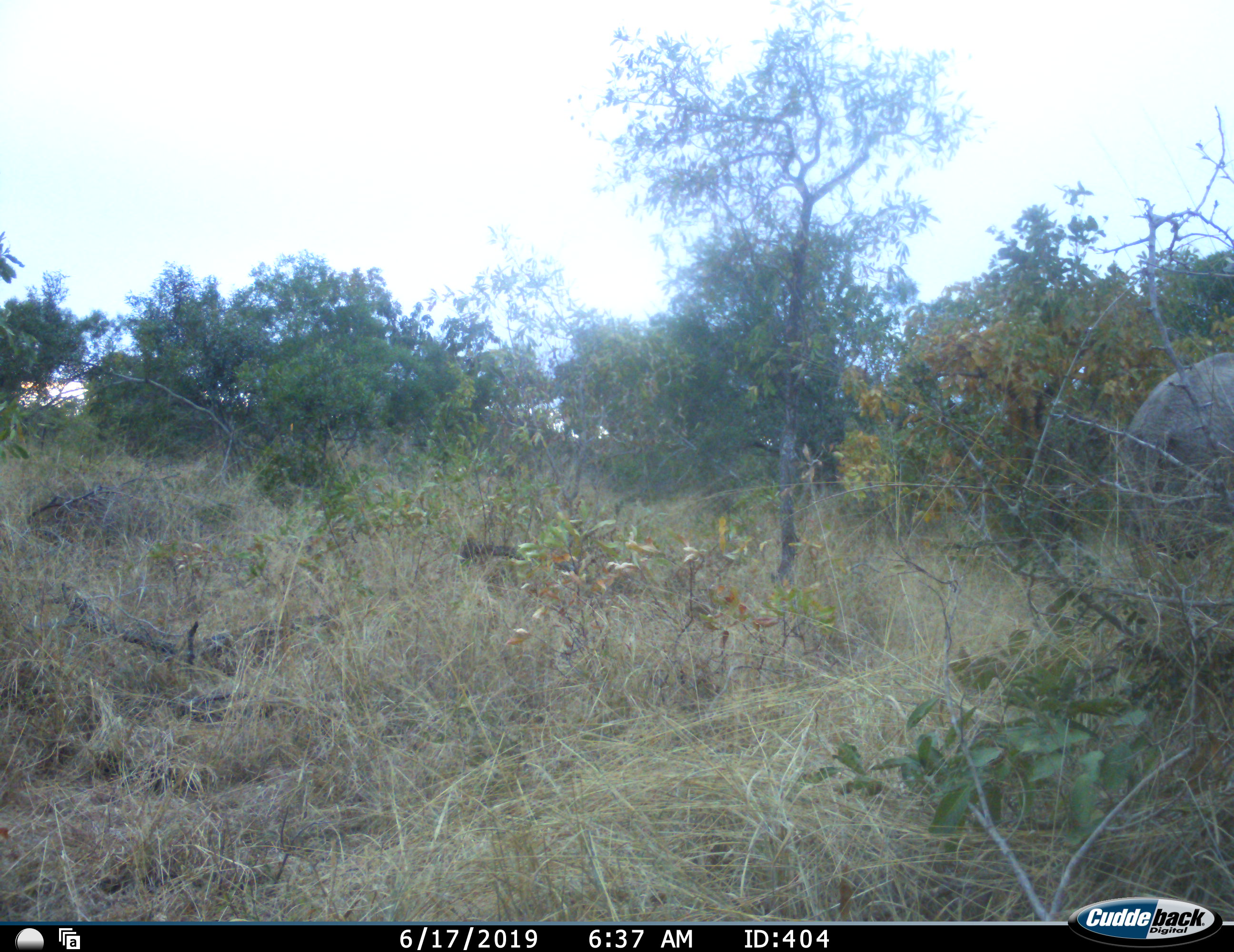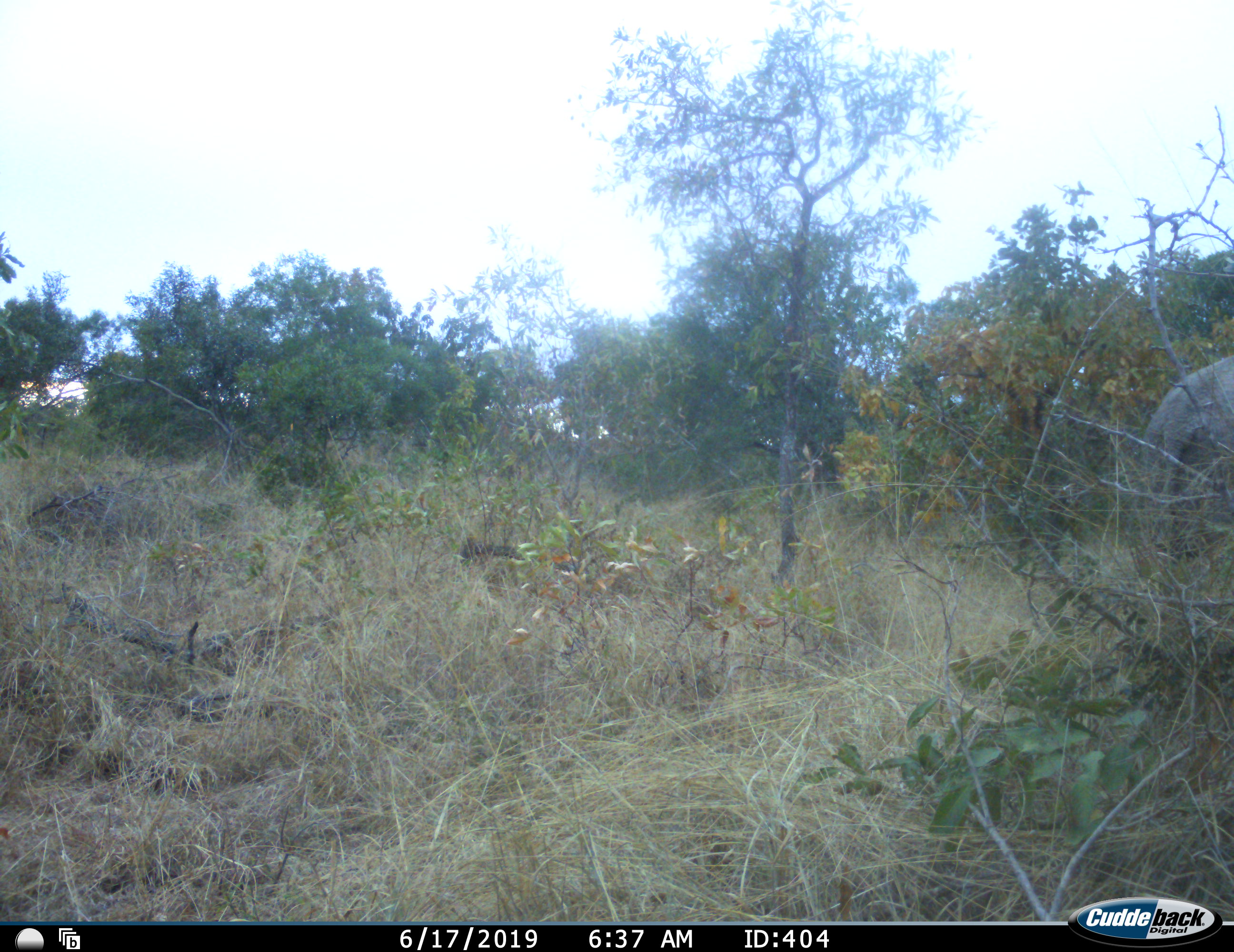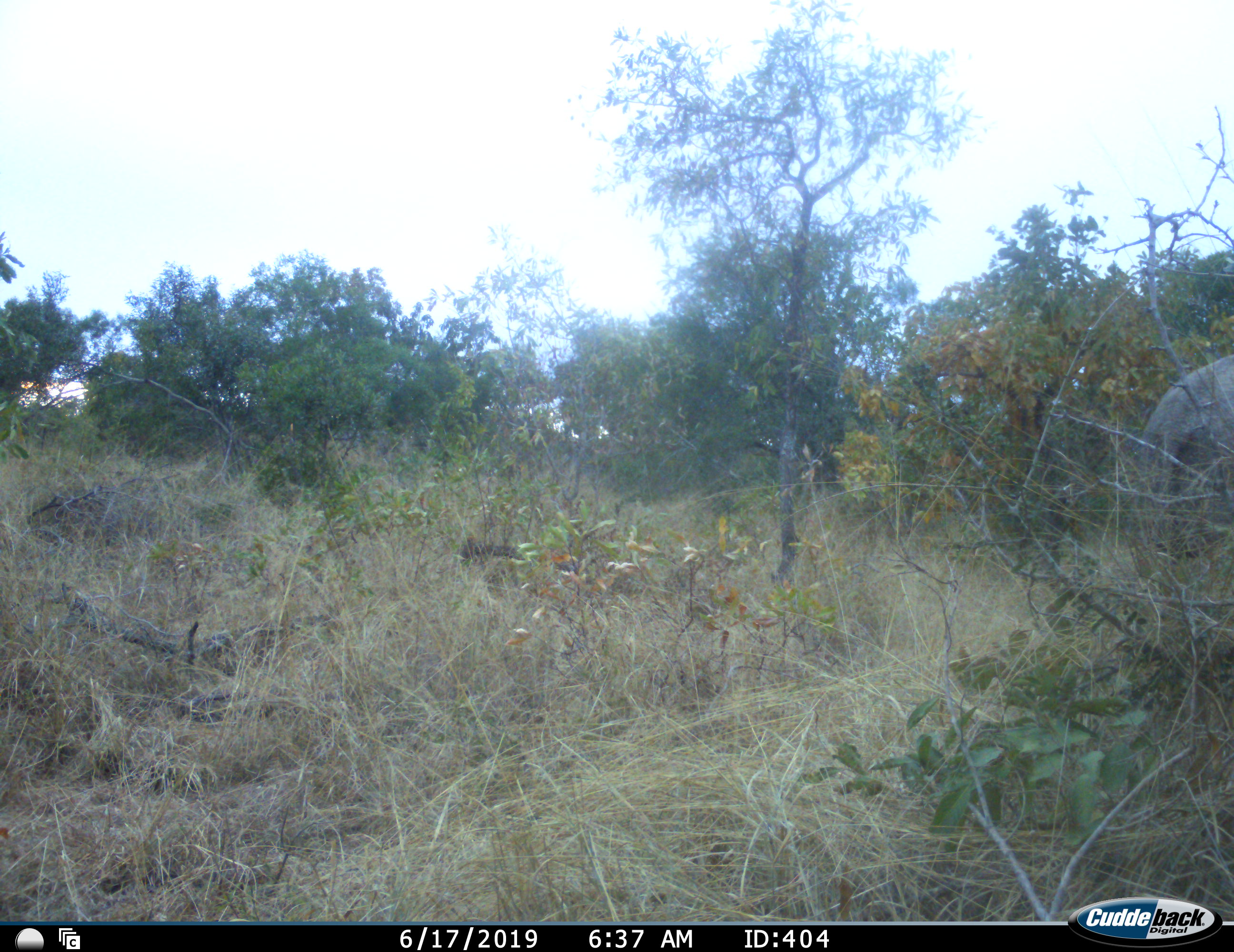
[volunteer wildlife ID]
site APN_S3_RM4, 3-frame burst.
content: unidentified animal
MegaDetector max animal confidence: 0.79